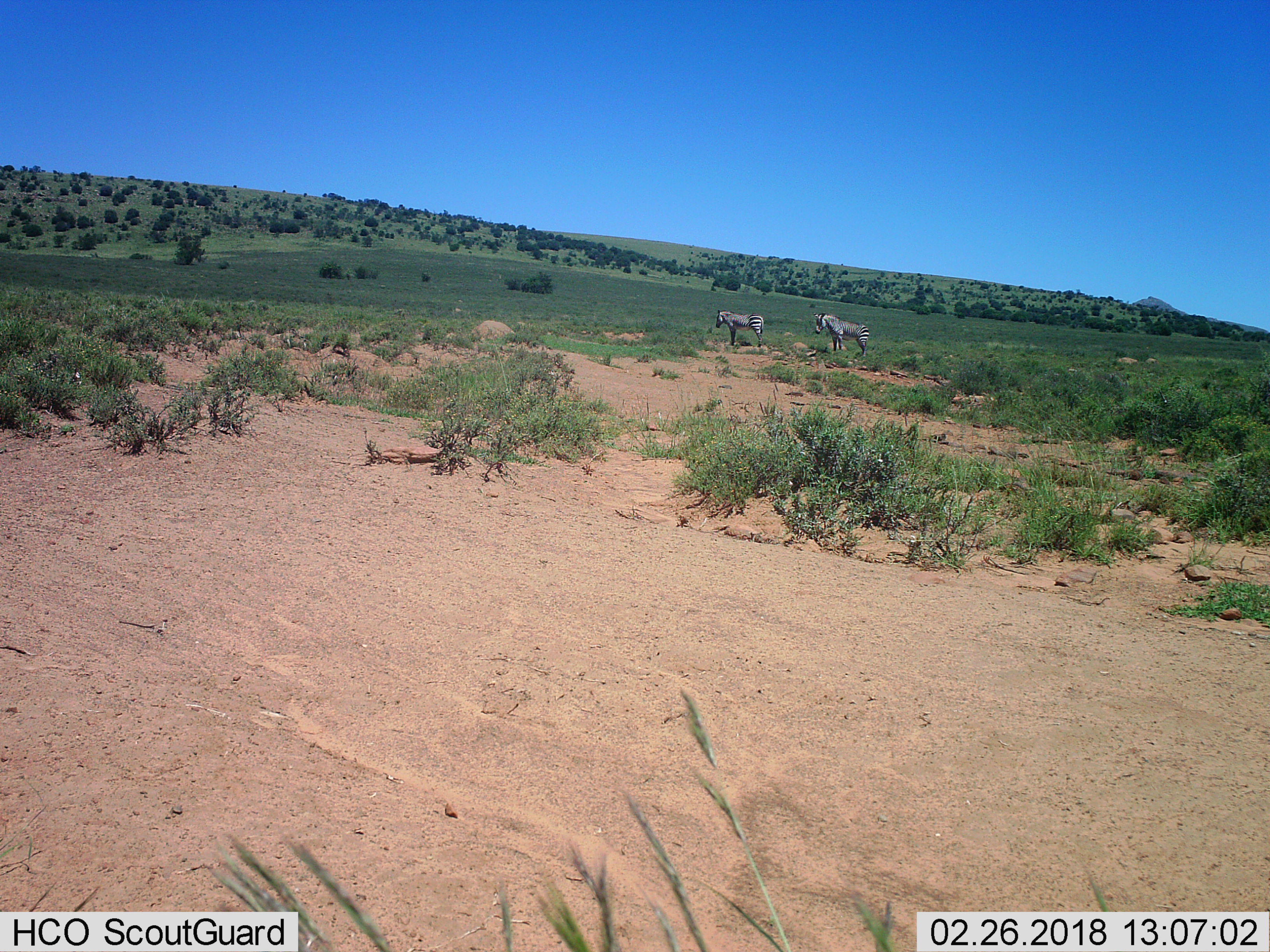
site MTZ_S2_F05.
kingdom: Animalia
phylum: Chordata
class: Mammalia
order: Perissodactyla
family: Equidae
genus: Equus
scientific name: Equus zebra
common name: mountain zebra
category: zebramountain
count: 2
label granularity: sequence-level